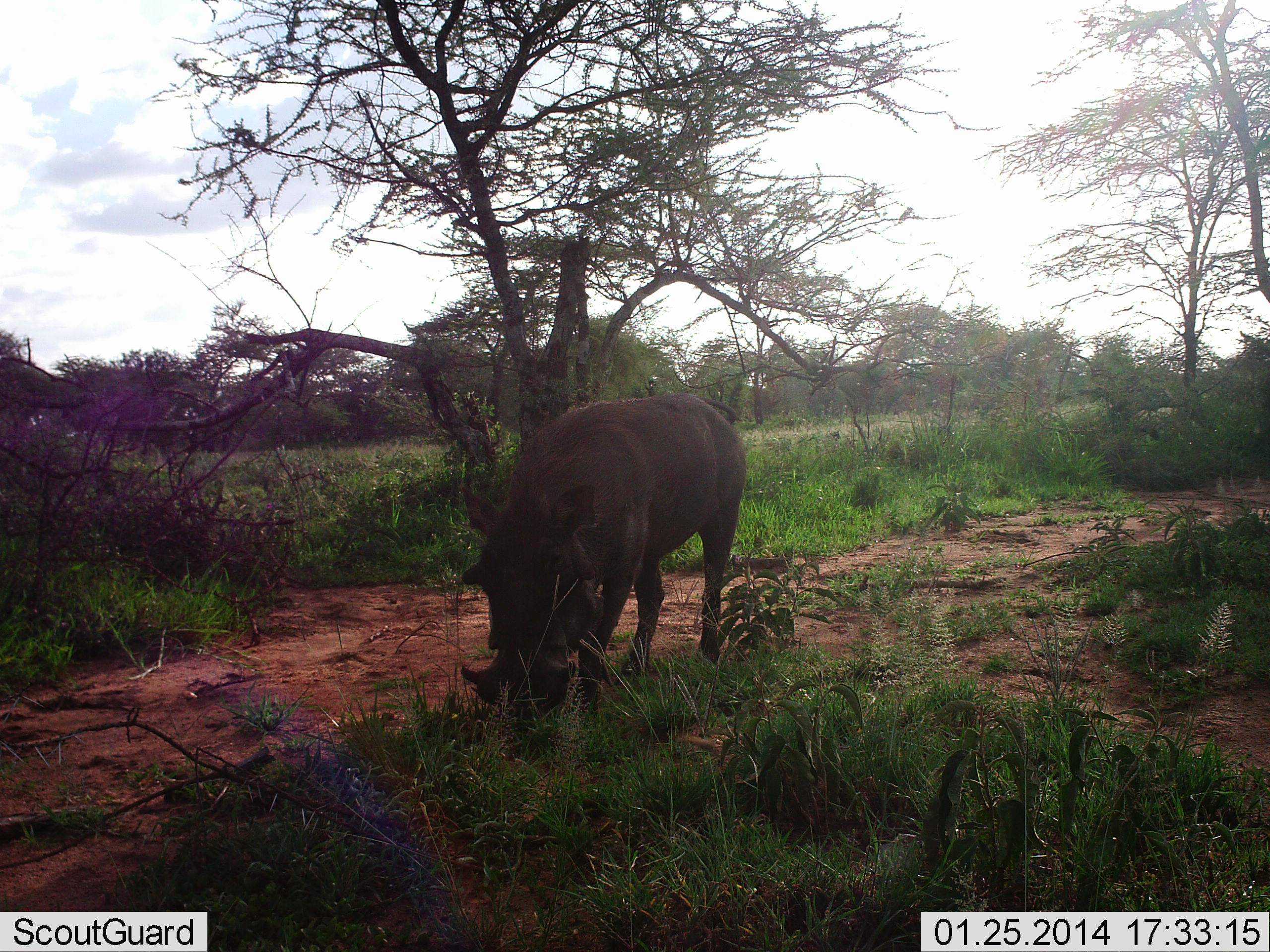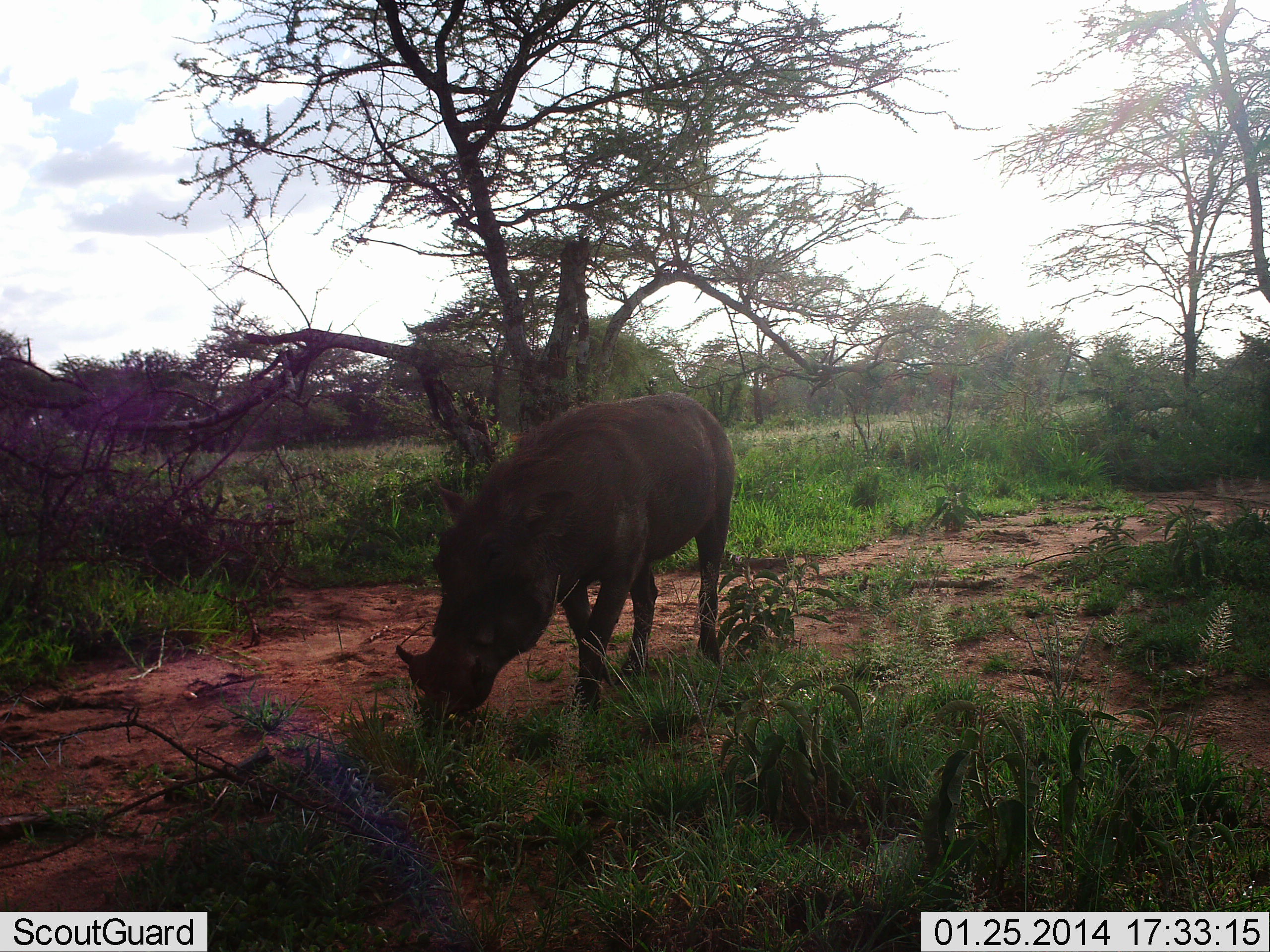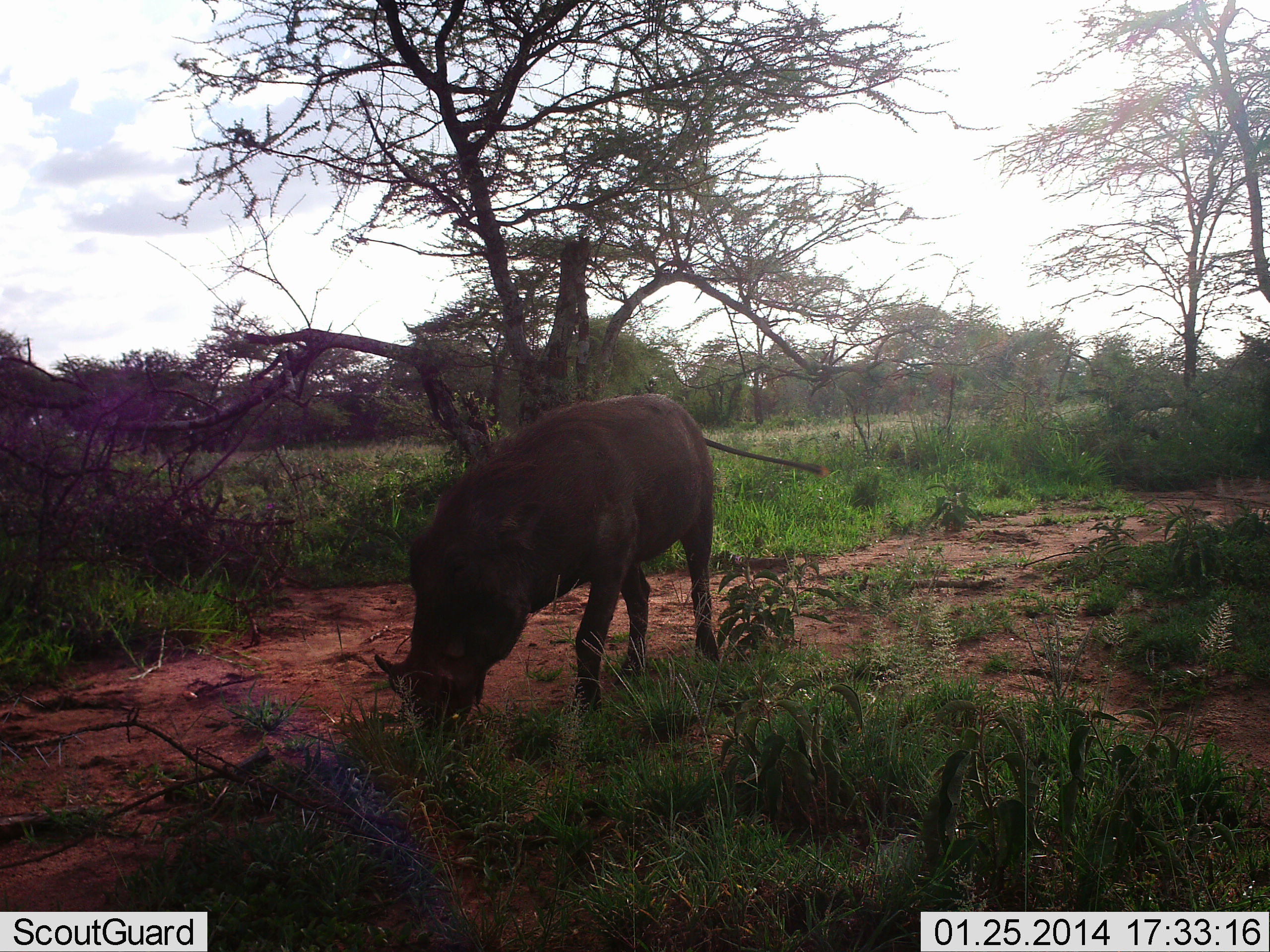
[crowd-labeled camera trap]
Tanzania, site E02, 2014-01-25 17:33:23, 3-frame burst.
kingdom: Animalia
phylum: Chordata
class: Mammalia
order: Artiodactyla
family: Suidae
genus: Phacochoerus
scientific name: Phacochoerus africanus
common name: warthog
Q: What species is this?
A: Warthog (Phacochoerus africanus).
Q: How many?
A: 1.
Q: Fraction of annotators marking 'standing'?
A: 10%.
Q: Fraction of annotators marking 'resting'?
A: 0%.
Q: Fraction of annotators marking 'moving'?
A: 20%.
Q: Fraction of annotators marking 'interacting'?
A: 0%.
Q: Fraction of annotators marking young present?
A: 0%.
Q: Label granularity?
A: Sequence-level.